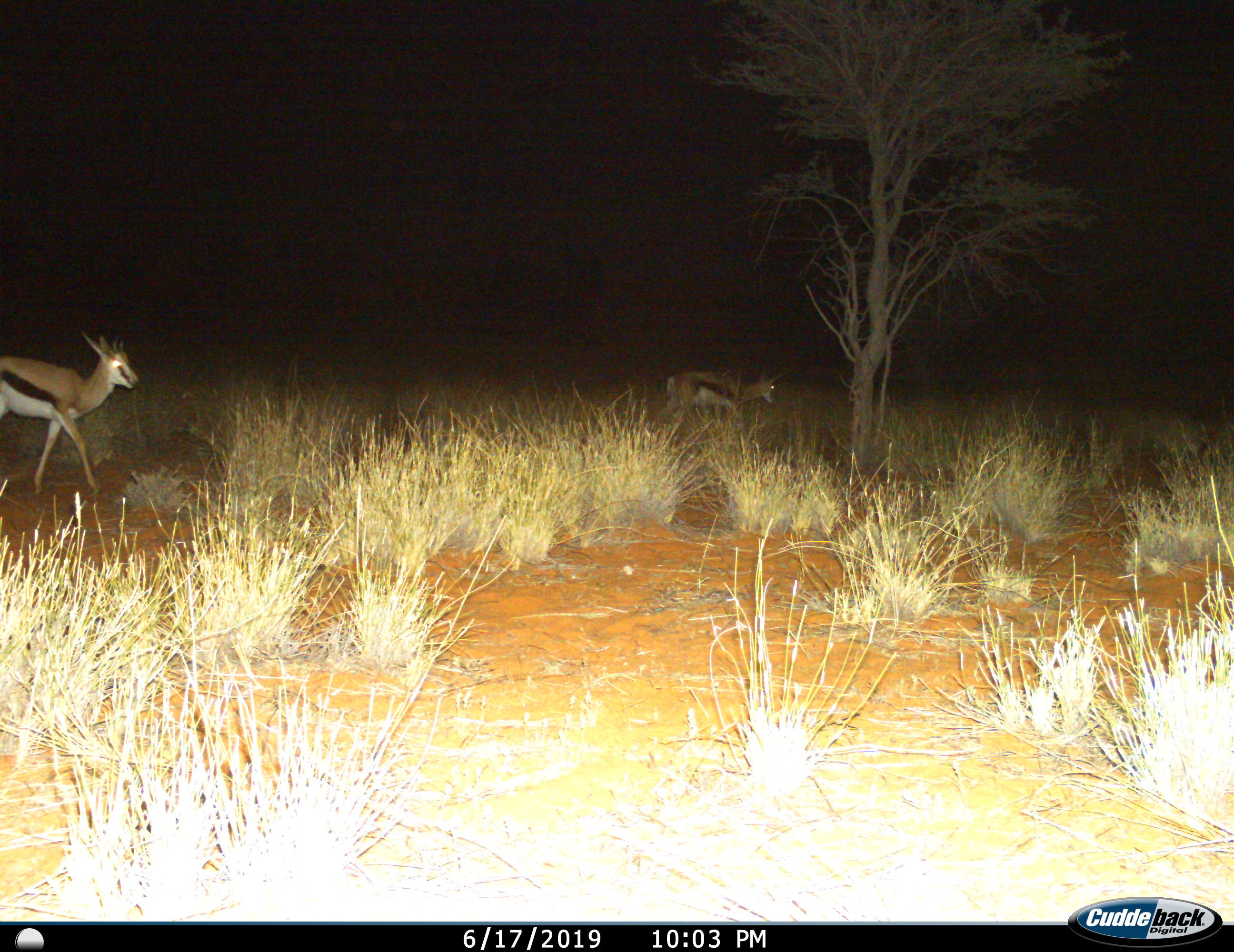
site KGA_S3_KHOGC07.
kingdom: Animalia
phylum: Chordata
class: Mammalia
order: Artiodactyla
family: Bovidae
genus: Antidorcas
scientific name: Antidorcas marsupialis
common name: springbok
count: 2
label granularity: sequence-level